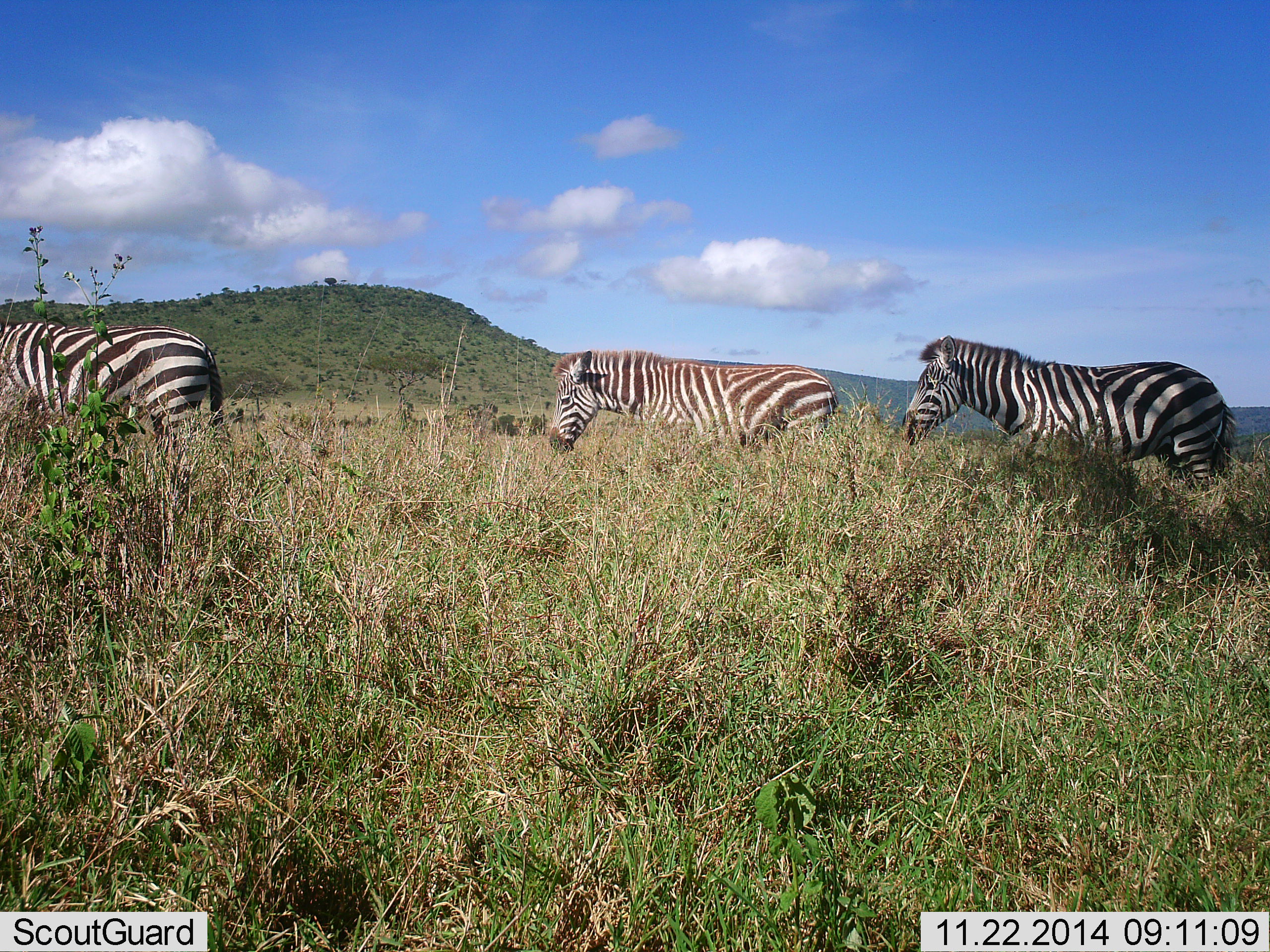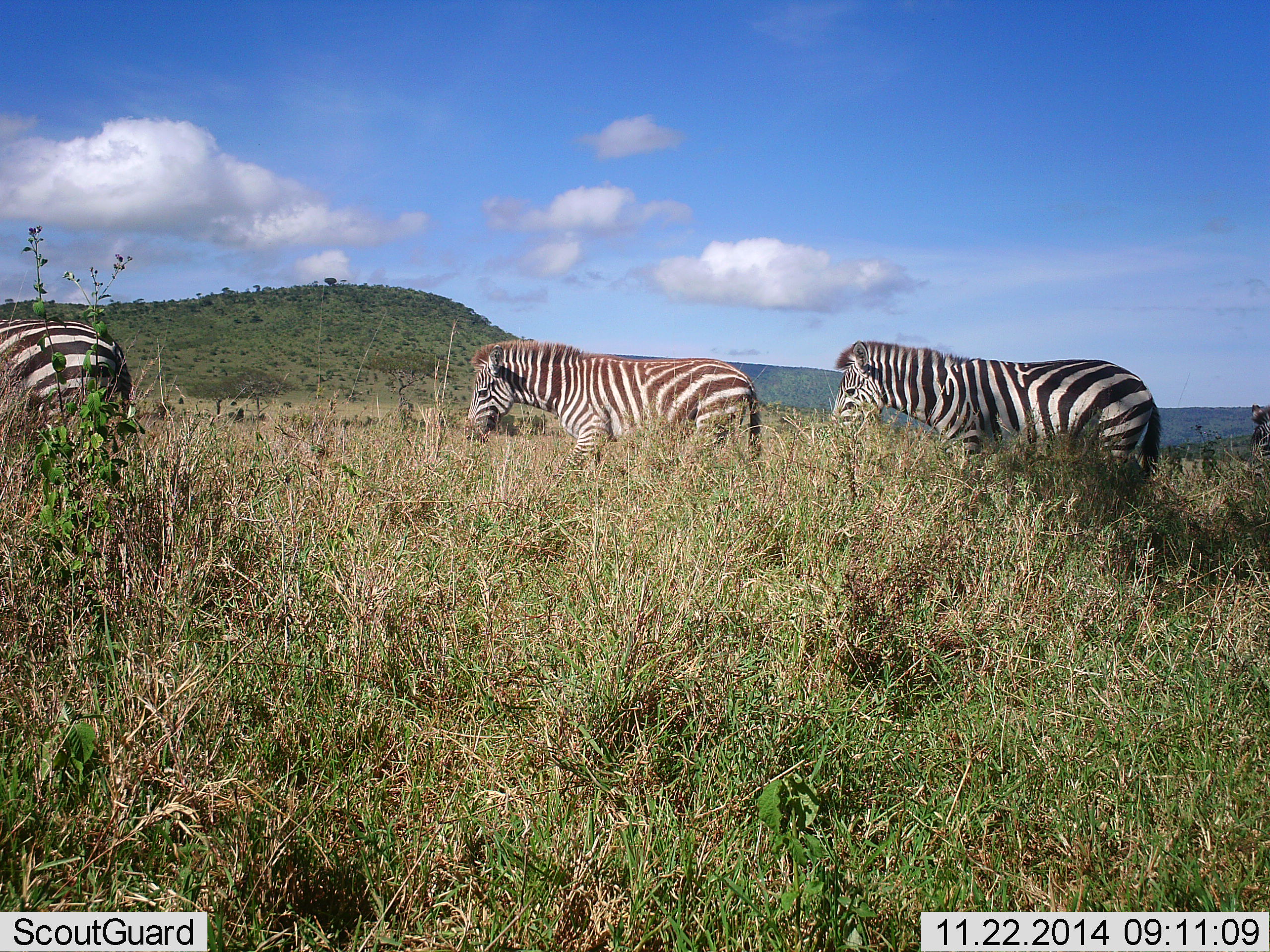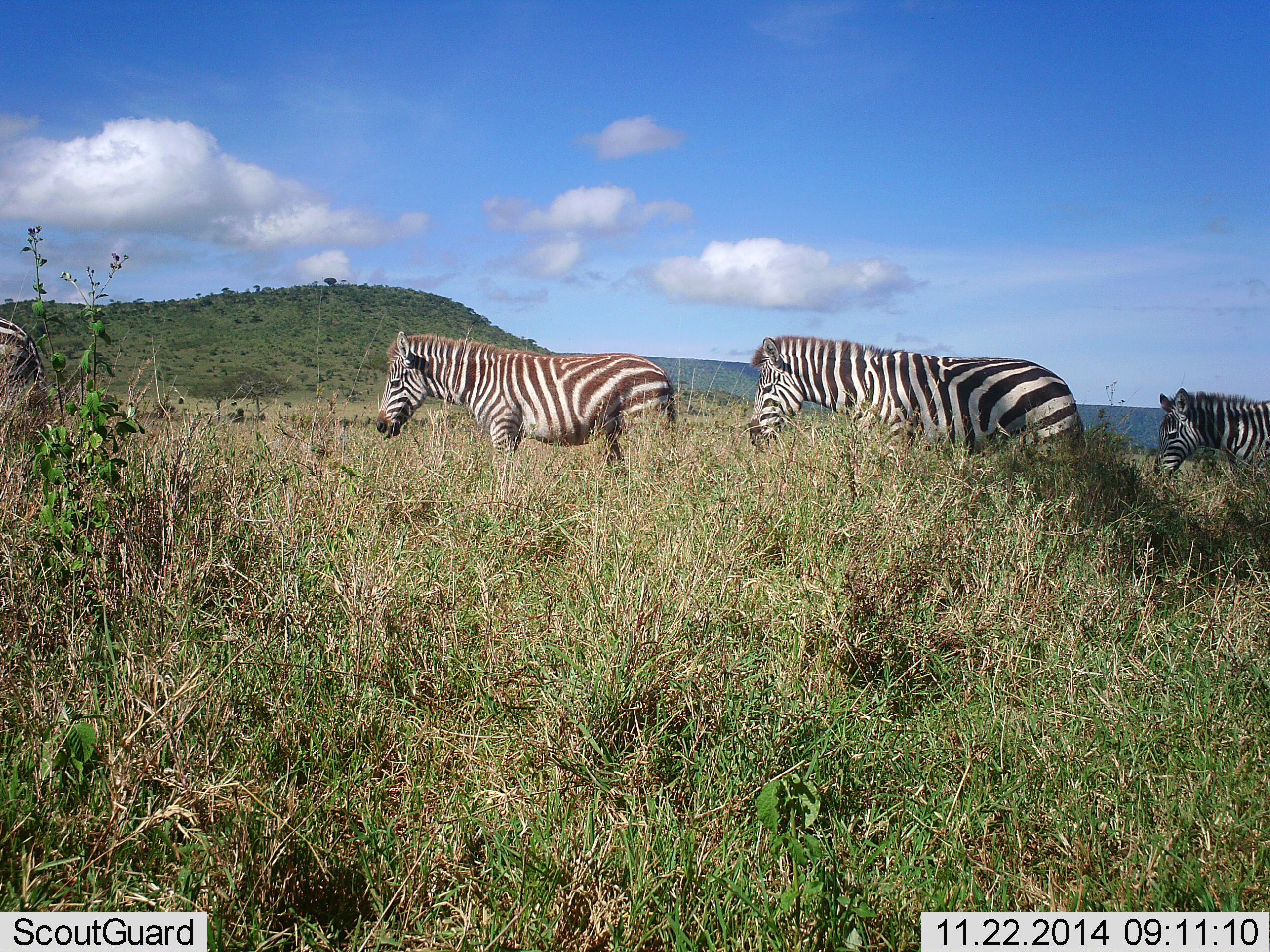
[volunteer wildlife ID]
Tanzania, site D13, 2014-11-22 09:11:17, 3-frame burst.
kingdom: Animalia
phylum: Chordata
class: Mammalia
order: Perissodactyla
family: Equidae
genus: Equus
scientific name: Equus quagga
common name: plains zebra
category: zebra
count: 4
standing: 9%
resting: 0%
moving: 91%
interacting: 0%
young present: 9%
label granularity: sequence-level